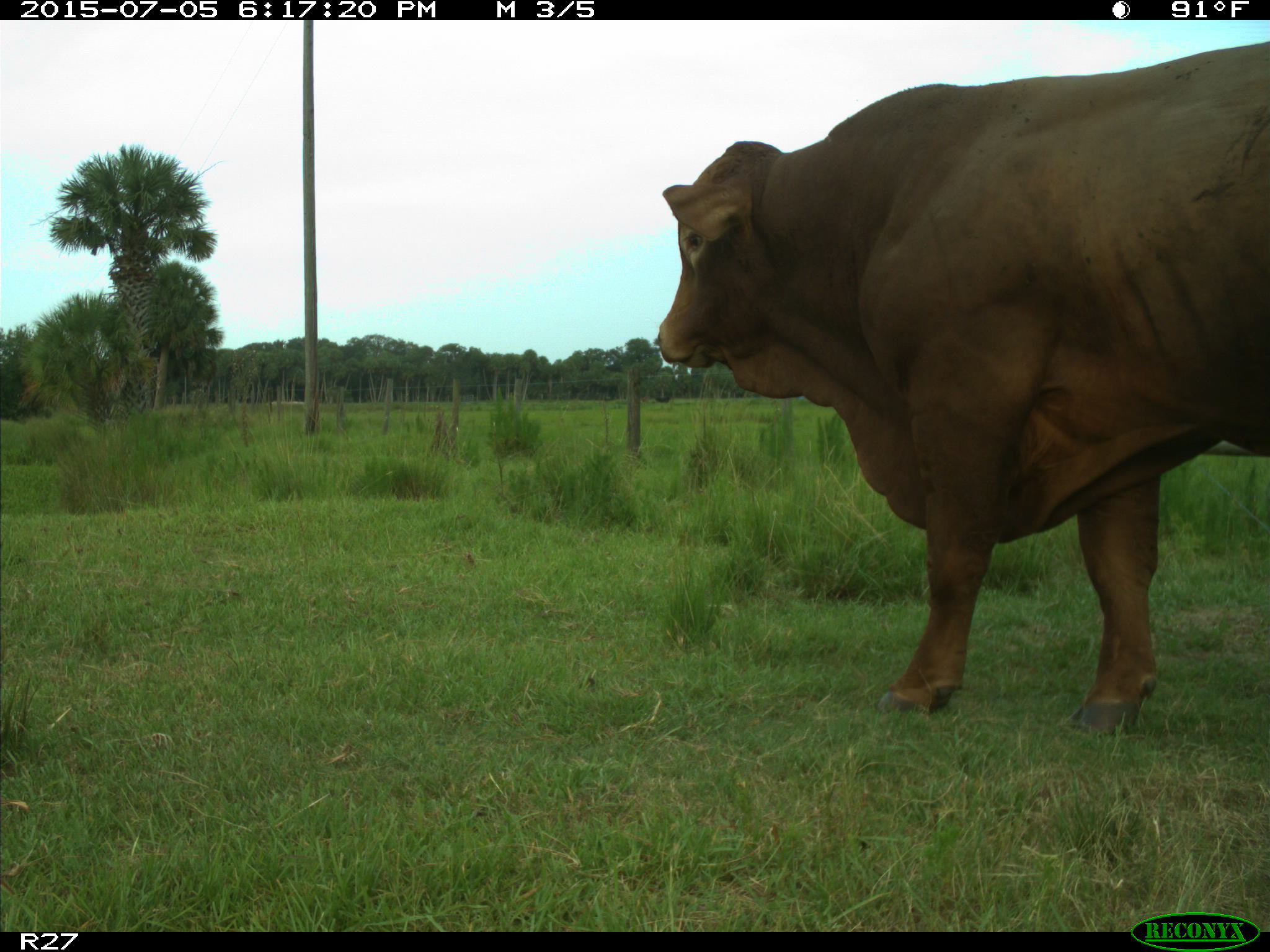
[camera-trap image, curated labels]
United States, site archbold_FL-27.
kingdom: Animalia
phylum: Chordata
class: Mammalia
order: Artiodactyla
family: Bovidae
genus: Bos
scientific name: Bos taurus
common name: domestic cow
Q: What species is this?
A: Bos taurus (domestic cow).